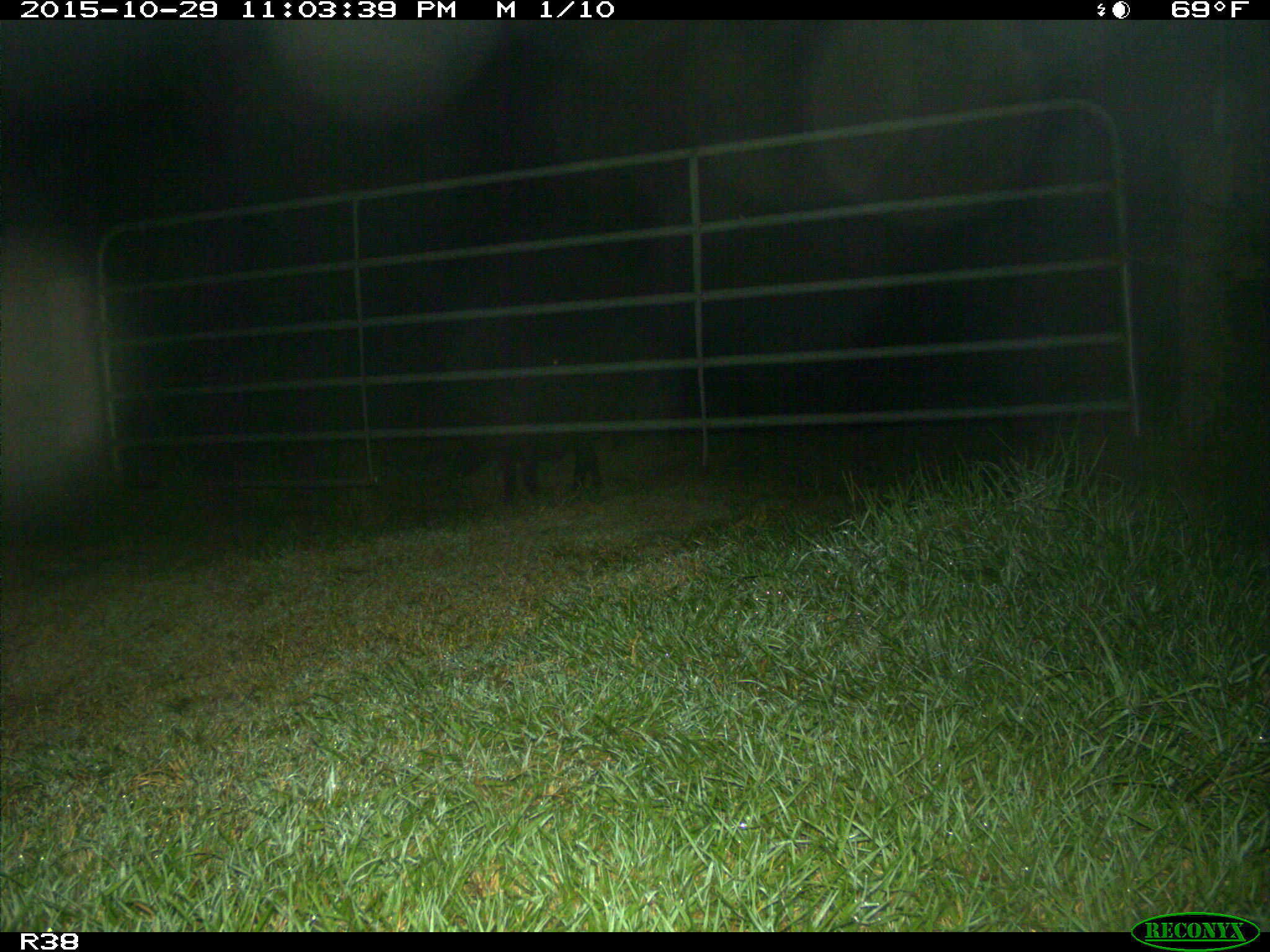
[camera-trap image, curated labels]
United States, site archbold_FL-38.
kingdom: Animalia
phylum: Chordata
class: Mammalia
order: Artiodactyla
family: Suidae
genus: Sus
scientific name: Sus scrofa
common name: wild boar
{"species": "Sus scrofa (wild boar)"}